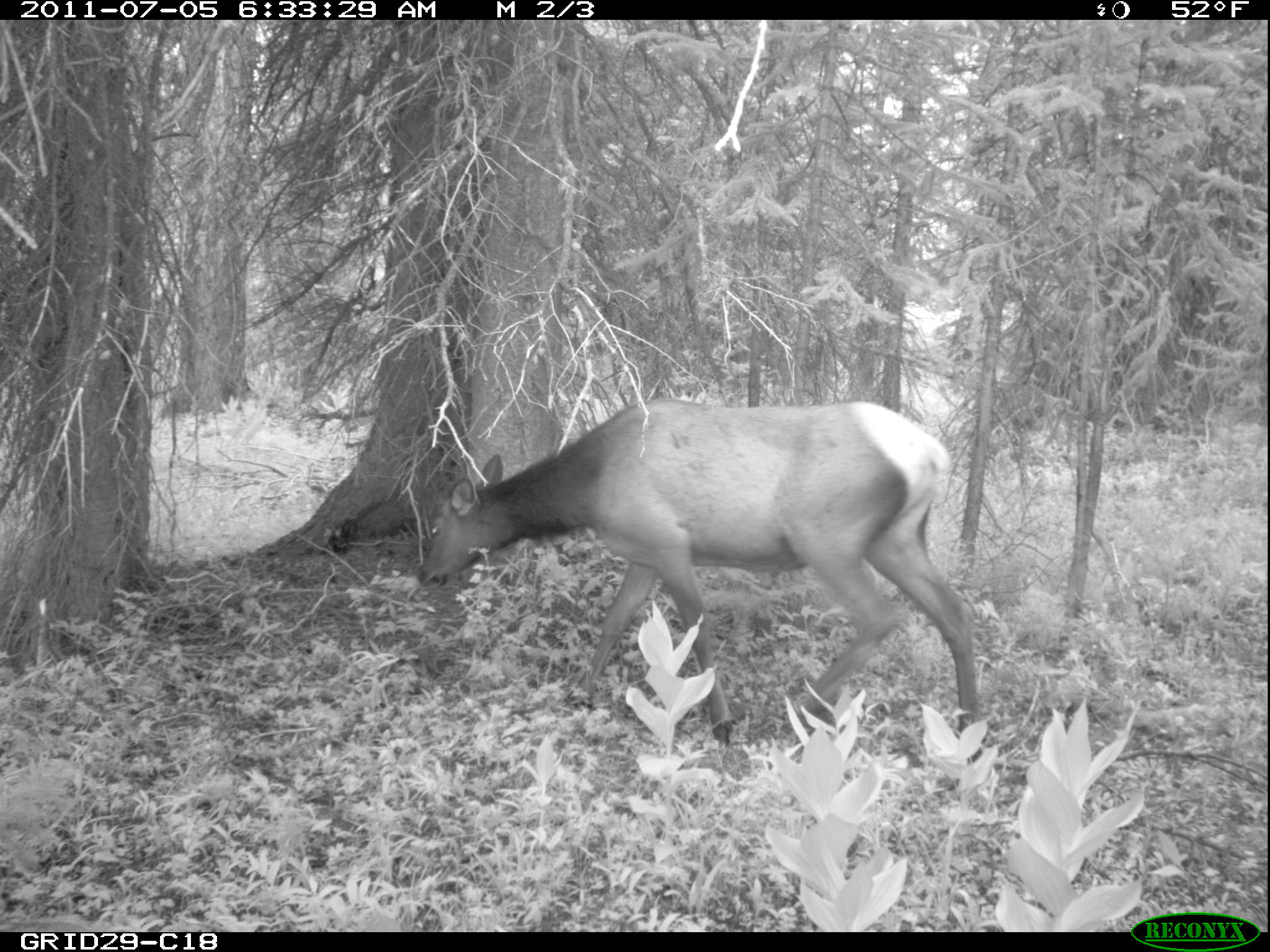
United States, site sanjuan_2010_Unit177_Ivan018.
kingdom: Animalia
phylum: Chordata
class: Mammalia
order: Artiodactyla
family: Cervidae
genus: Cervus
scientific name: Cervus elaphus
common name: red deer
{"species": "Cervus elaphus (red deer)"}